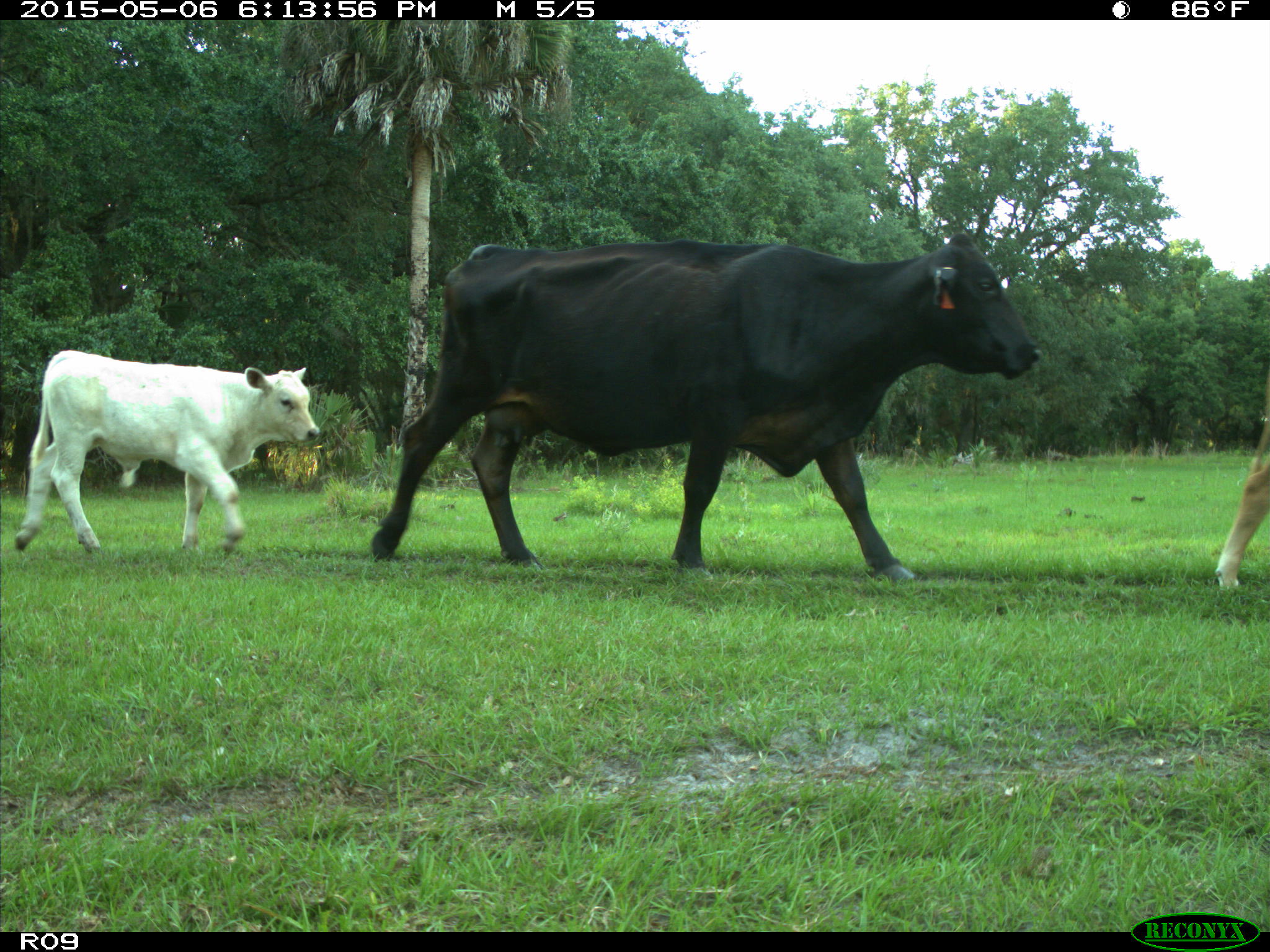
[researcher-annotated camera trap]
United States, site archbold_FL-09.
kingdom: Animalia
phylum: Chordata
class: Mammalia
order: Artiodactyla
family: Bovidae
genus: Bos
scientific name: Bos taurus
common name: domestic cow